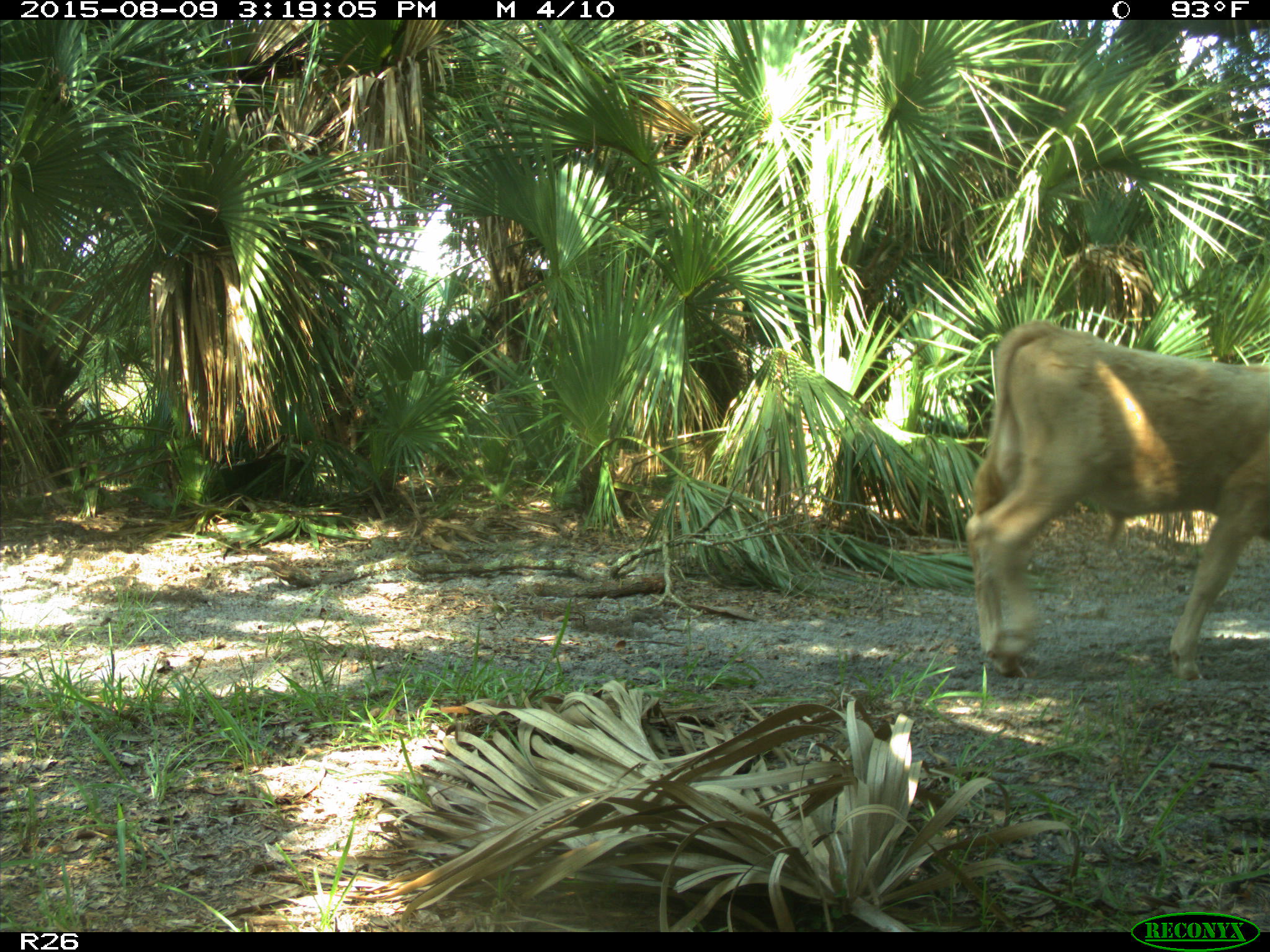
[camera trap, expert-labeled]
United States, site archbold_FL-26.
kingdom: Animalia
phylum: Chordata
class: Mammalia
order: Artiodactyla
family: Bovidae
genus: Bos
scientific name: Bos taurus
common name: domestic cow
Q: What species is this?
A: Bos taurus (domestic cow).